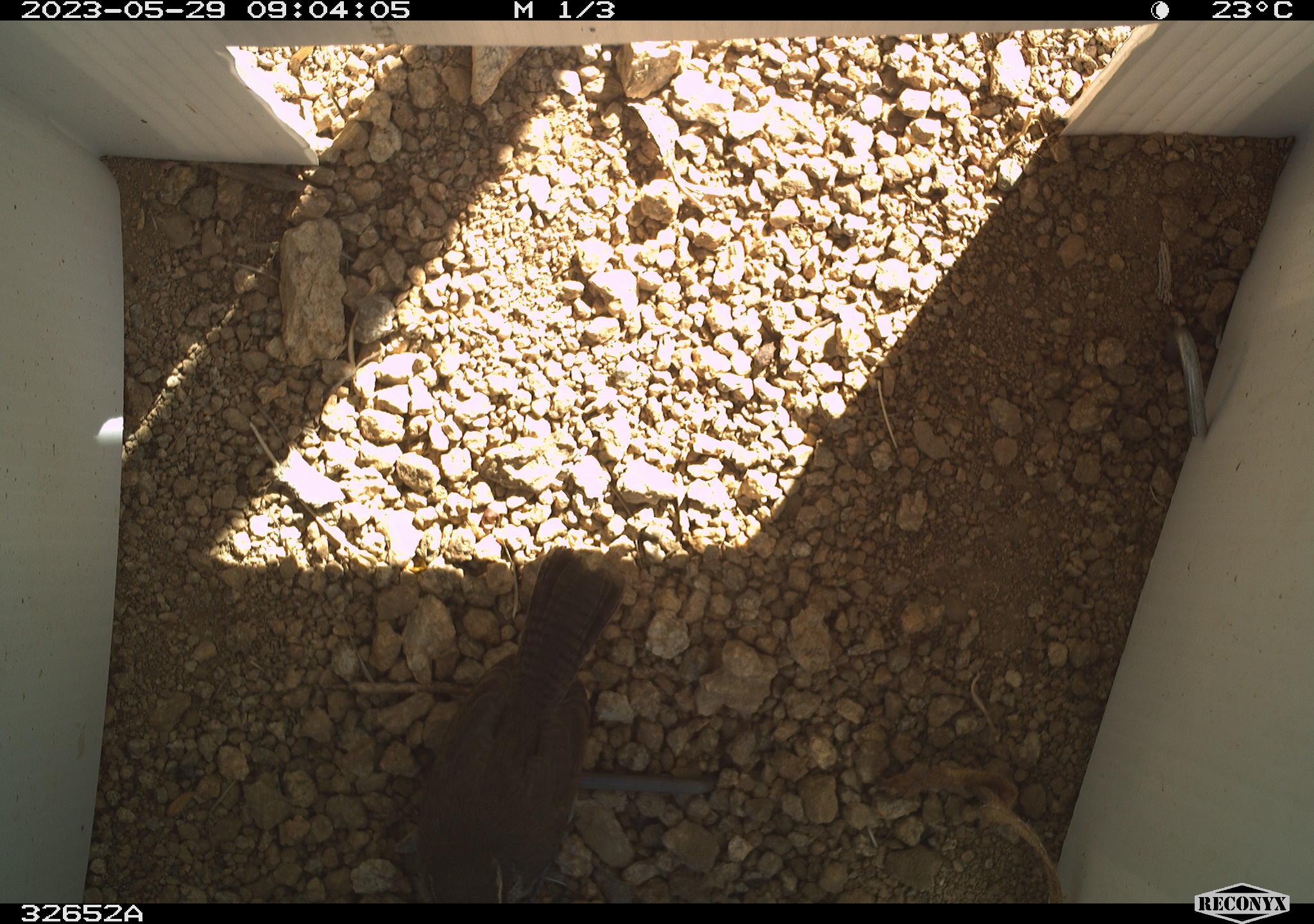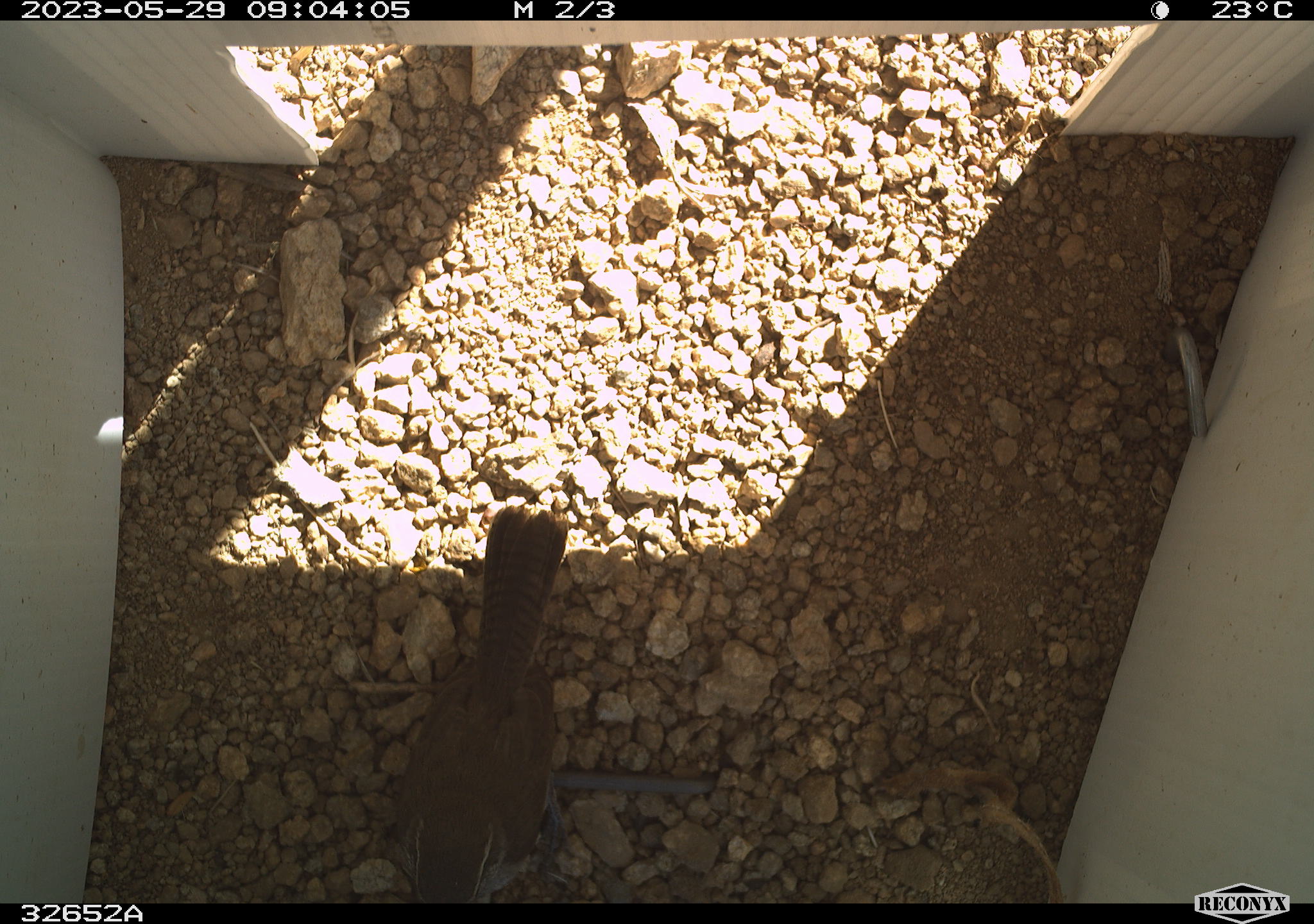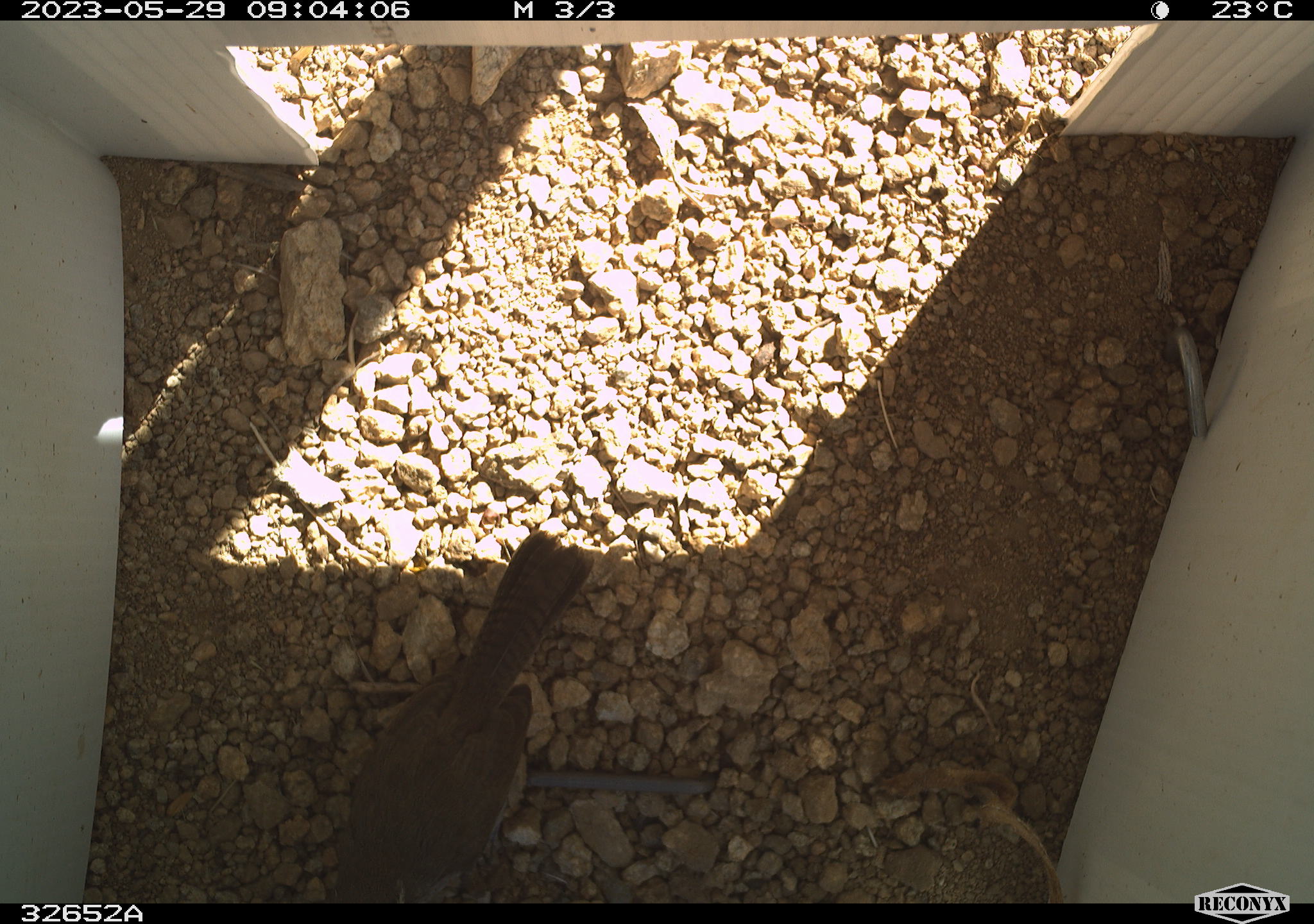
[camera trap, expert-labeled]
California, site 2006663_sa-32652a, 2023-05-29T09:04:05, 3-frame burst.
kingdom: Animalia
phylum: Chordata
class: Aves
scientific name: Aves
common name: bird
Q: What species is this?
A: Bird (Aves).